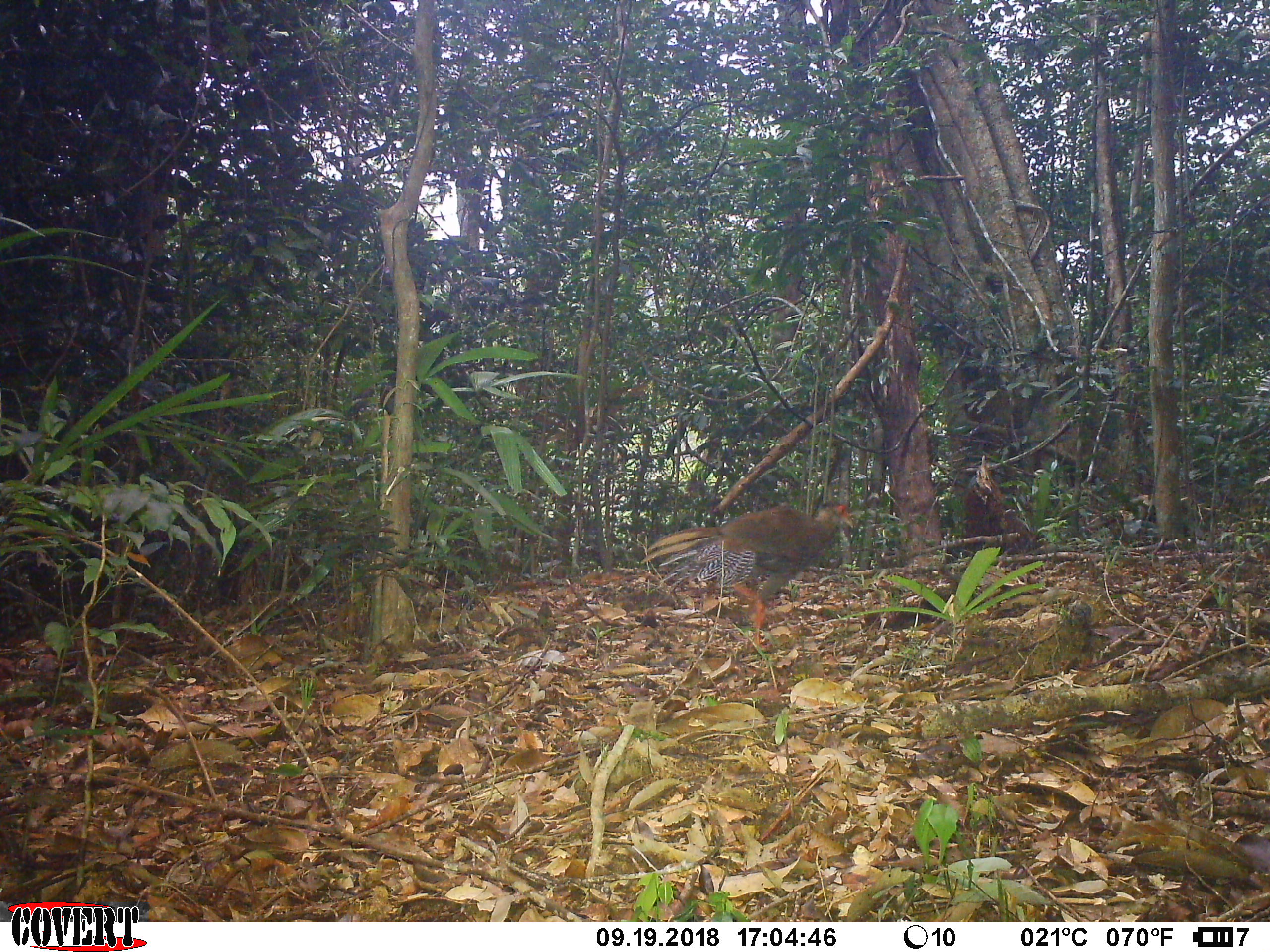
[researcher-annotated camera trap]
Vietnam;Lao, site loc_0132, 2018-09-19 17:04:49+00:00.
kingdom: Animalia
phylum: Chordata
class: Aves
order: Galliformes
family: Phasianidae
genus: Lophura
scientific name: Lophura nycthemera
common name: silver pheasant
Silver pheasant (Lophura nycthemera). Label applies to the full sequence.